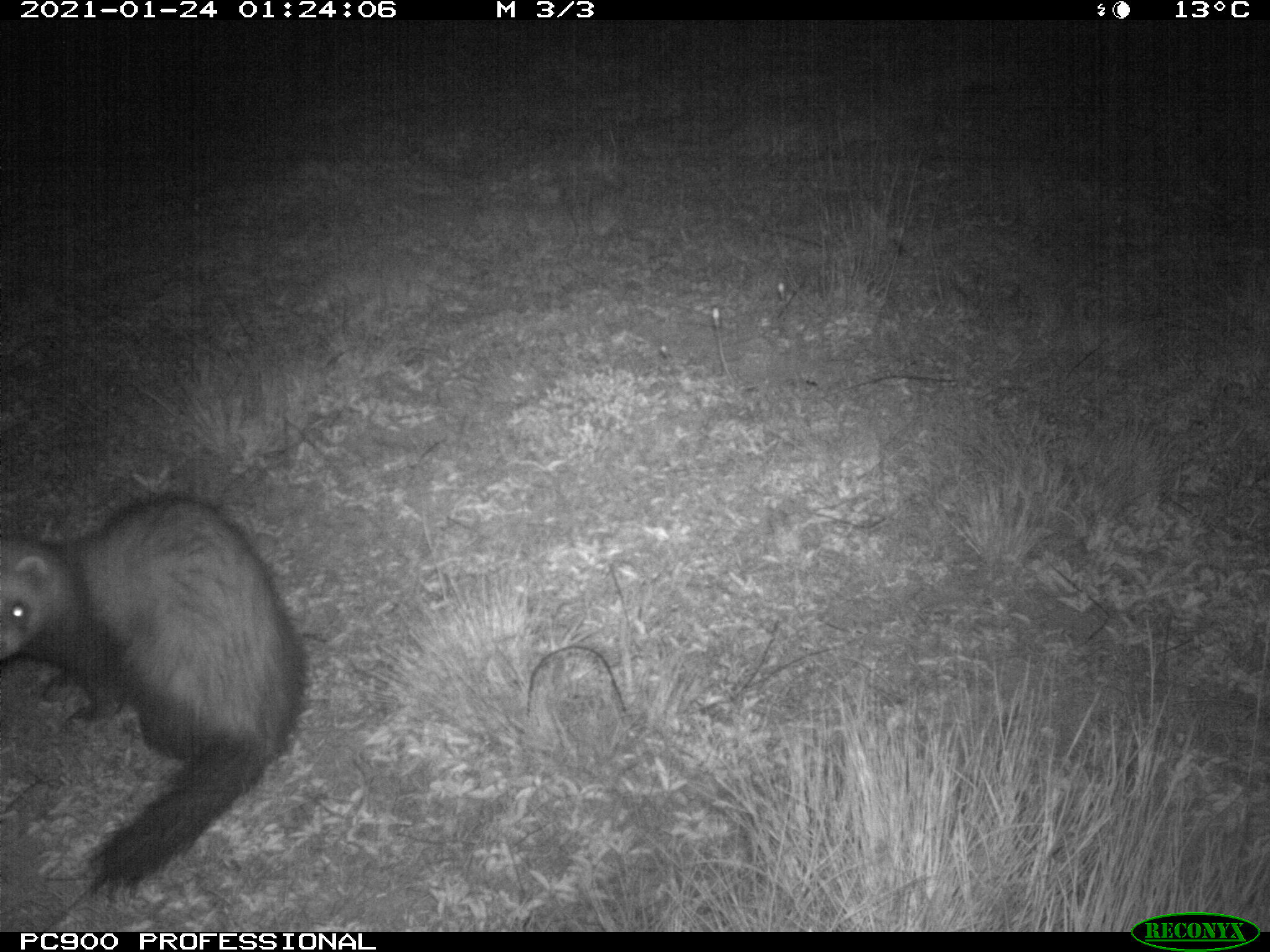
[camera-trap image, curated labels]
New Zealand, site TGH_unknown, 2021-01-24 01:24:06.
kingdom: Animalia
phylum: Chordata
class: Mammalia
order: Carnivora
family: Mustelidae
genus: Mustela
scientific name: Mustela furo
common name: ferret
Ferret (Mustela furo).